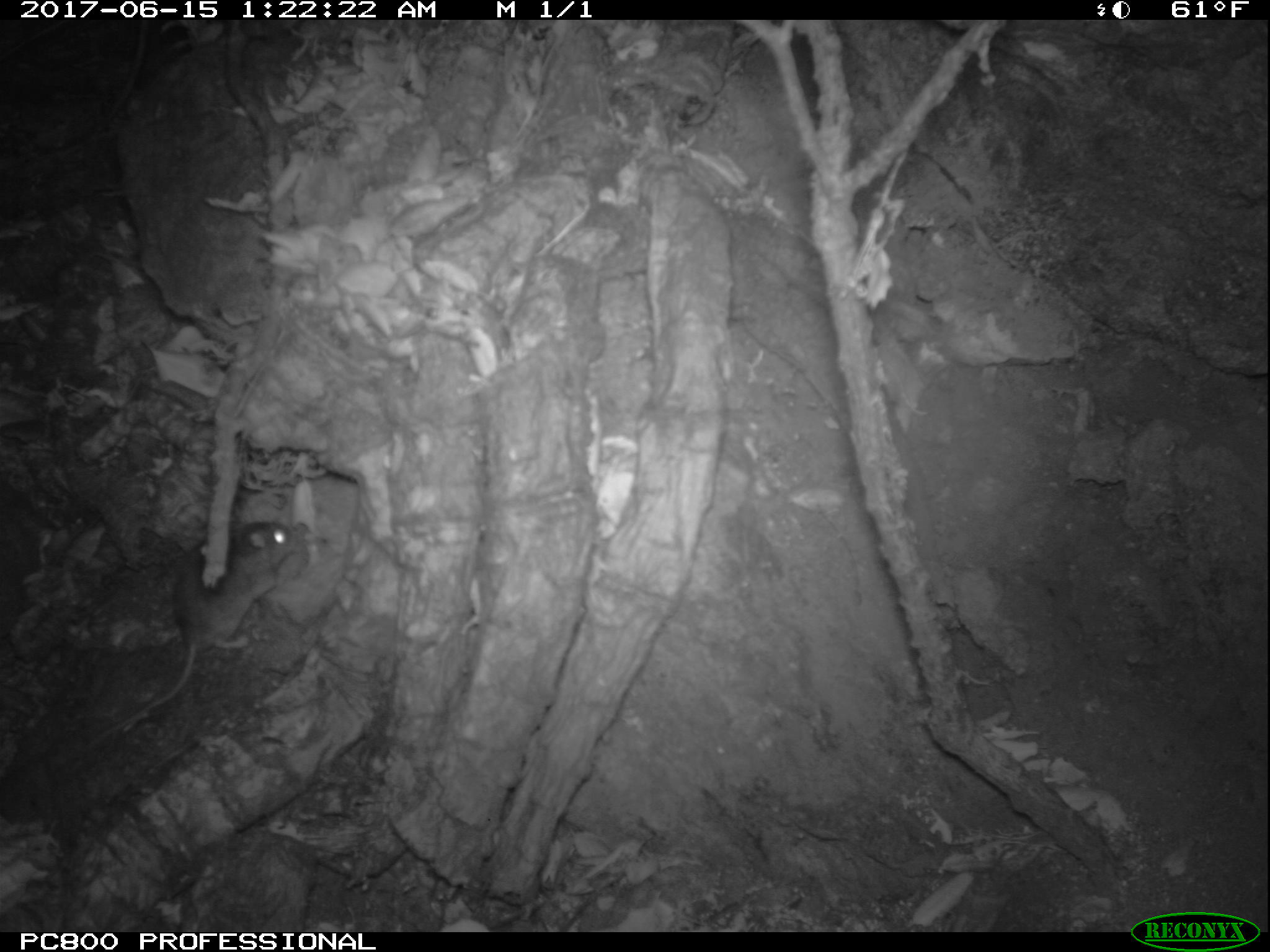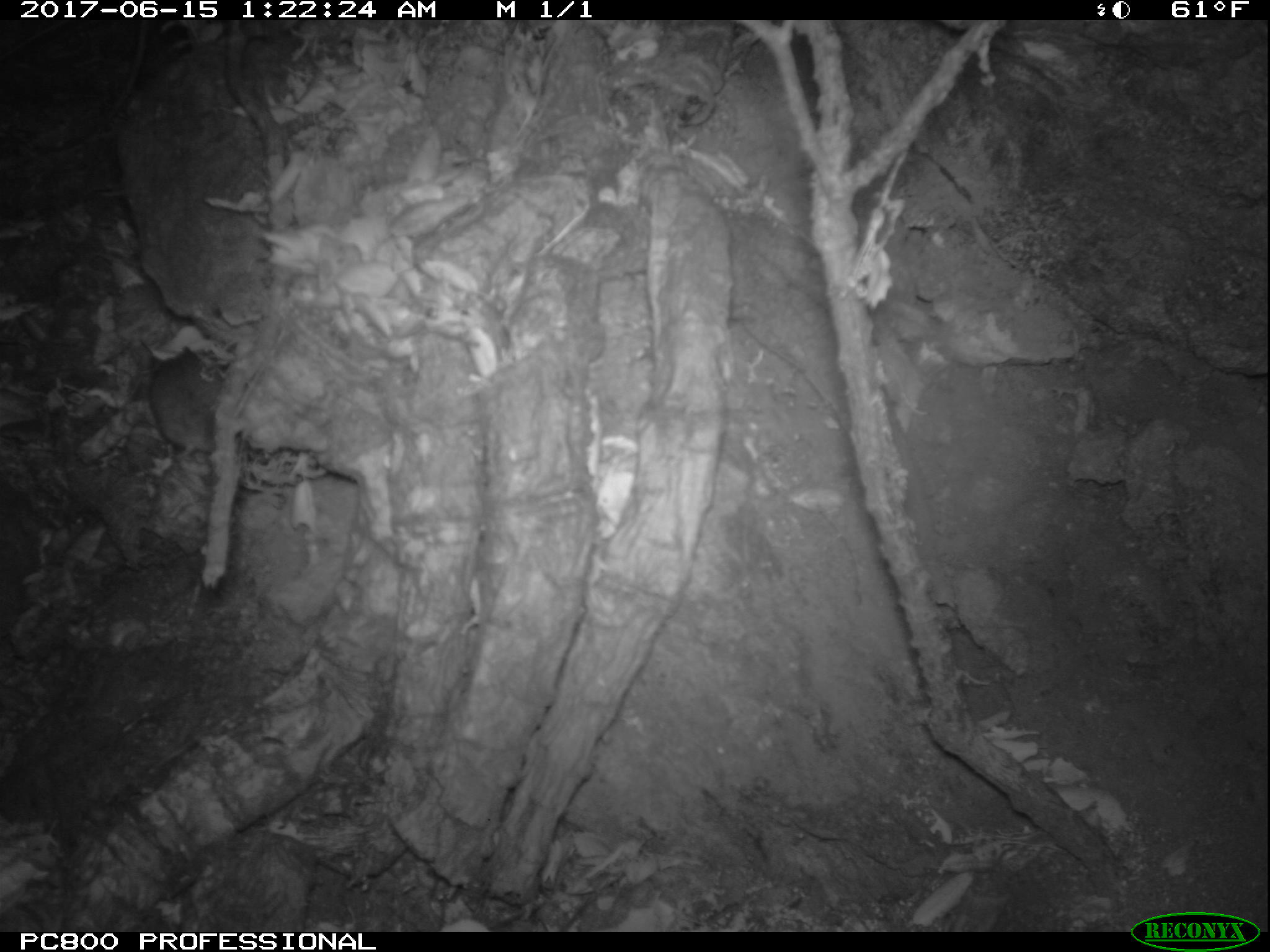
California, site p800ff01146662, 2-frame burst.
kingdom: Animalia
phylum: Chordata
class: Mammalia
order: Rodentia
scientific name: Rodentia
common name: rodent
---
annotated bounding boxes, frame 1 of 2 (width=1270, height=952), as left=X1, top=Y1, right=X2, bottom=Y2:
rodent: left=86, top=522, right=292, bottom=749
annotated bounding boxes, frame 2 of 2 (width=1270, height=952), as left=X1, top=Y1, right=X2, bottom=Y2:
rodent: left=146, top=344, right=219, bottom=461